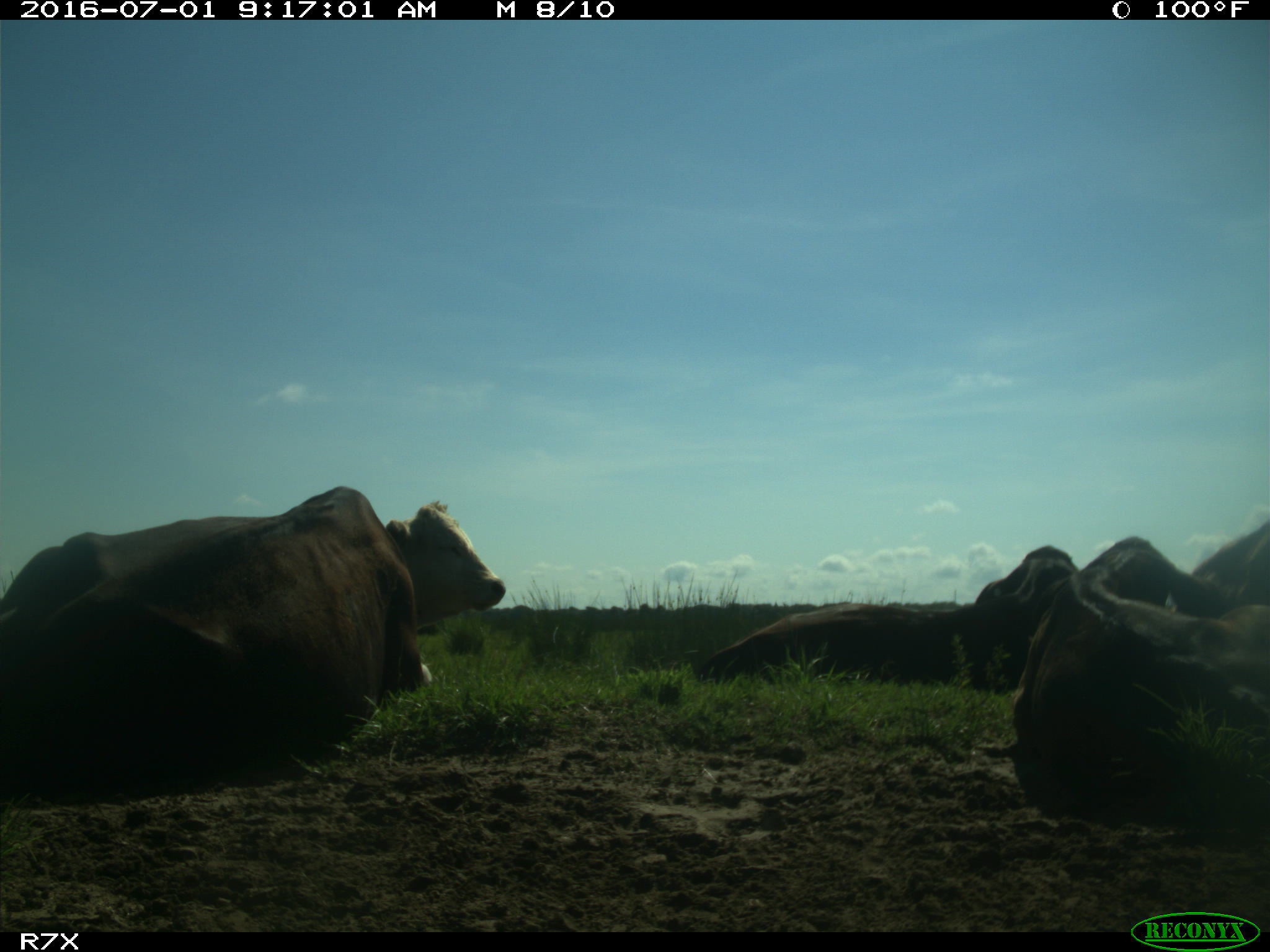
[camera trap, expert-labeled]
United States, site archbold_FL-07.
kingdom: Animalia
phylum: Chordata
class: Mammalia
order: Artiodactyla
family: Bovidae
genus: Bos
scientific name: Bos taurus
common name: domestic cow